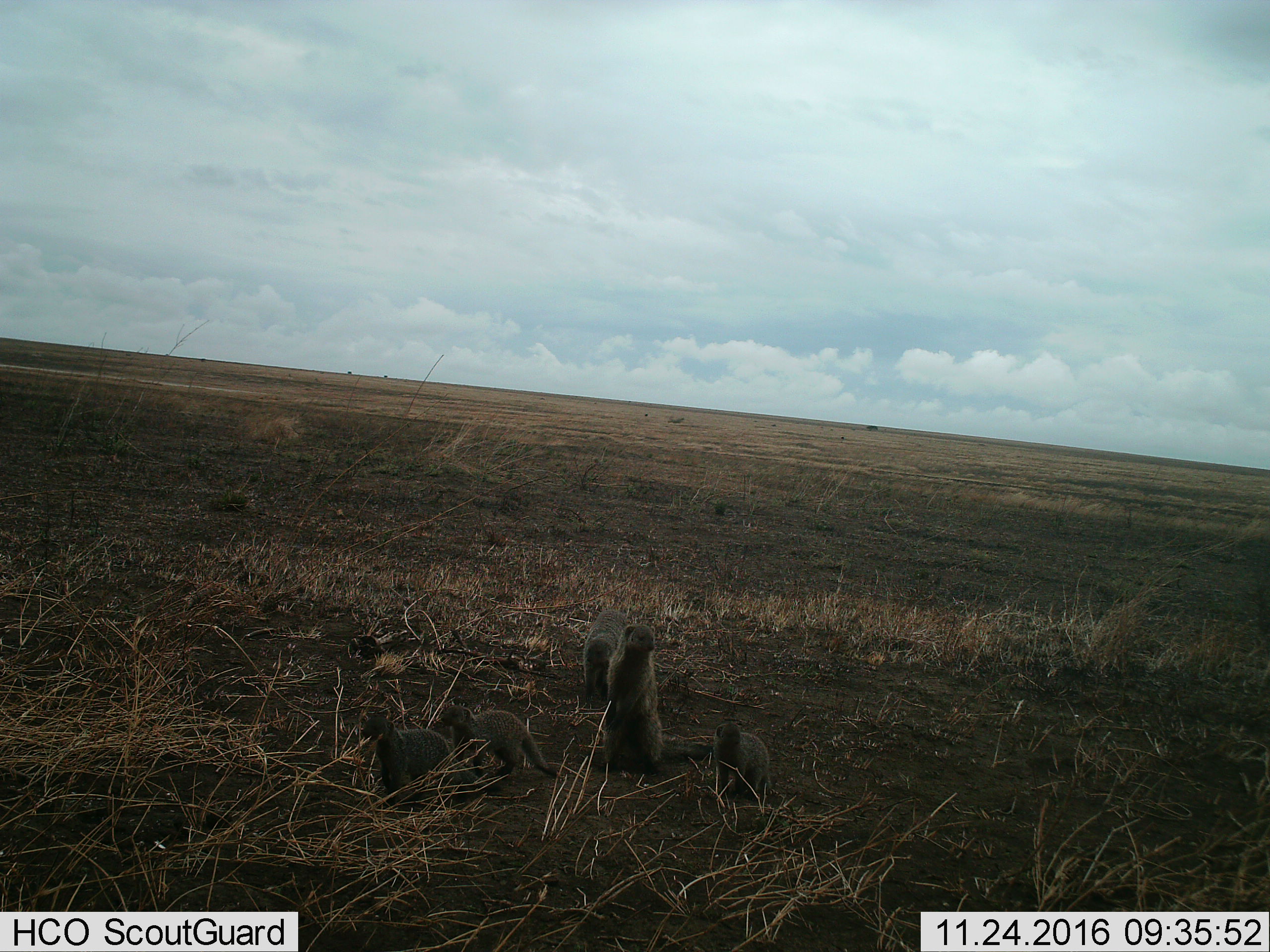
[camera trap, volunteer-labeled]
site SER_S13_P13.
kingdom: Animalia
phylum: Chordata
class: Mammalia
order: Carnivora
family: Herpestidae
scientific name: Herpestidae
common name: mongoose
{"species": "mongoose (Herpestidae)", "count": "5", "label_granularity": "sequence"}